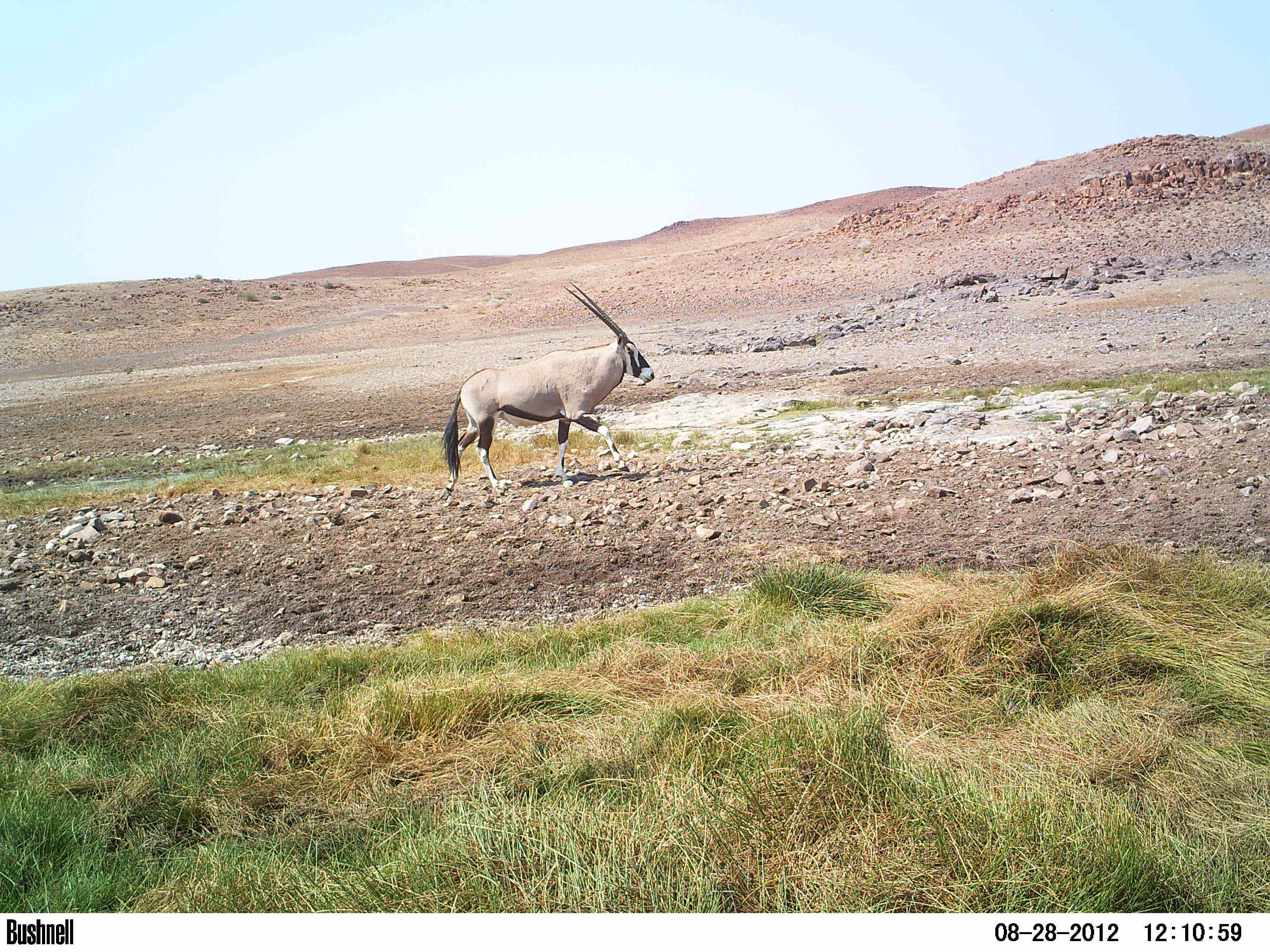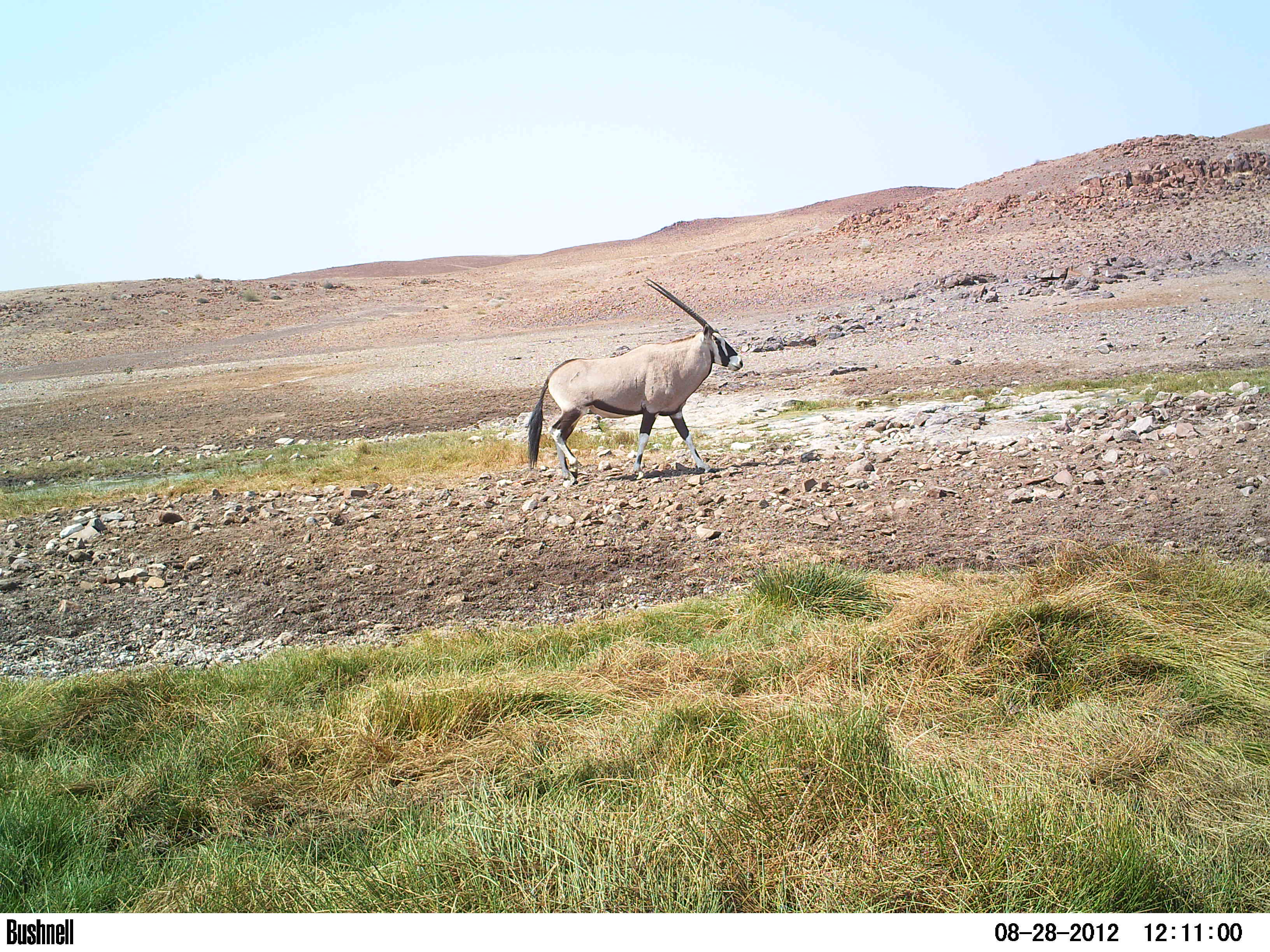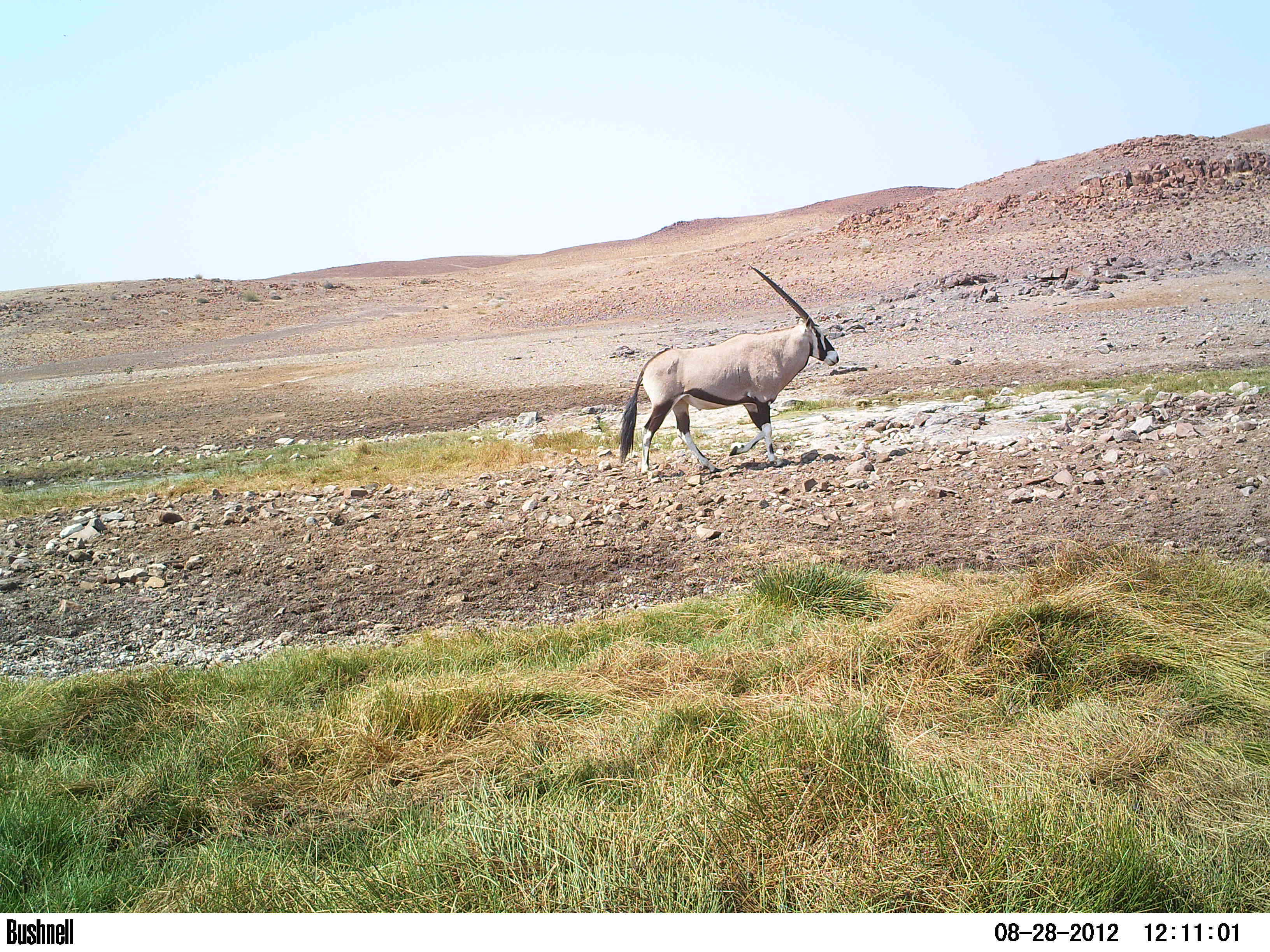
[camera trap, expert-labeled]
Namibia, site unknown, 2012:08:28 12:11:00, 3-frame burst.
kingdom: Animalia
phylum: Chordata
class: Mammalia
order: Artiodactyla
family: Bovidae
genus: Oryx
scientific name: Oryx gazella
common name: gemsbok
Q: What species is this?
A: Oryx gazella (gemsbok).